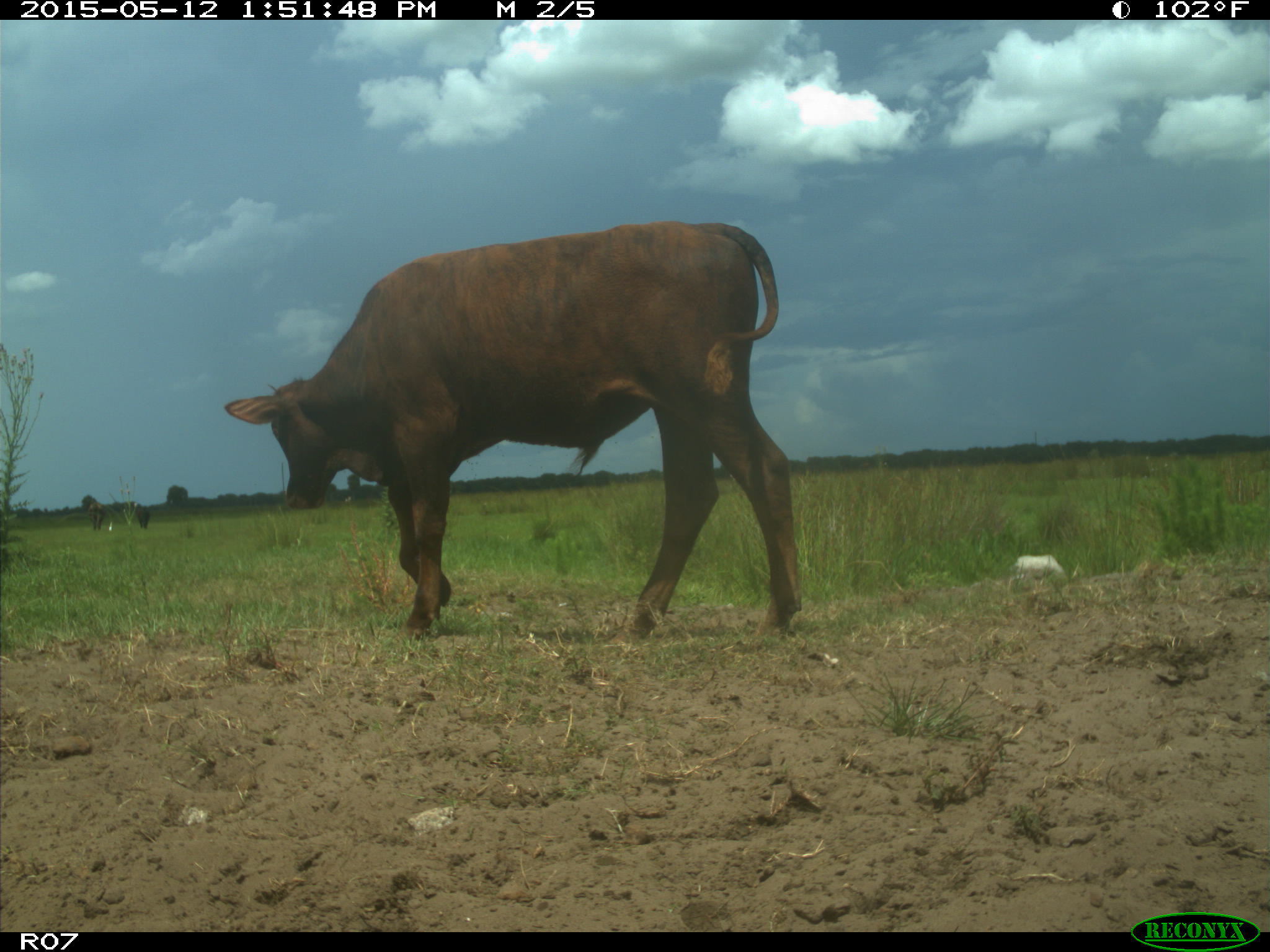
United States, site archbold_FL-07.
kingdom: Animalia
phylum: Chordata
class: Mammalia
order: Artiodactyla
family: Bovidae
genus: Bos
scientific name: Bos taurus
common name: domestic cow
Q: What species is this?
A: Bos taurus (domestic cow).